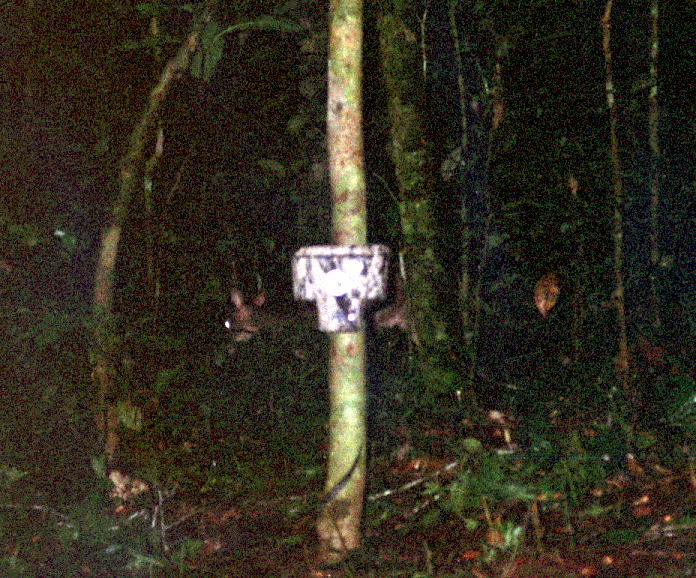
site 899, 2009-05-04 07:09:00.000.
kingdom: Animalia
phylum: Chordata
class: Mammalia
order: Artiodactyla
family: Cervidae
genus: Mazama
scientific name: Mazama gouazoubira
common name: gray brocket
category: mazama gouazoupira